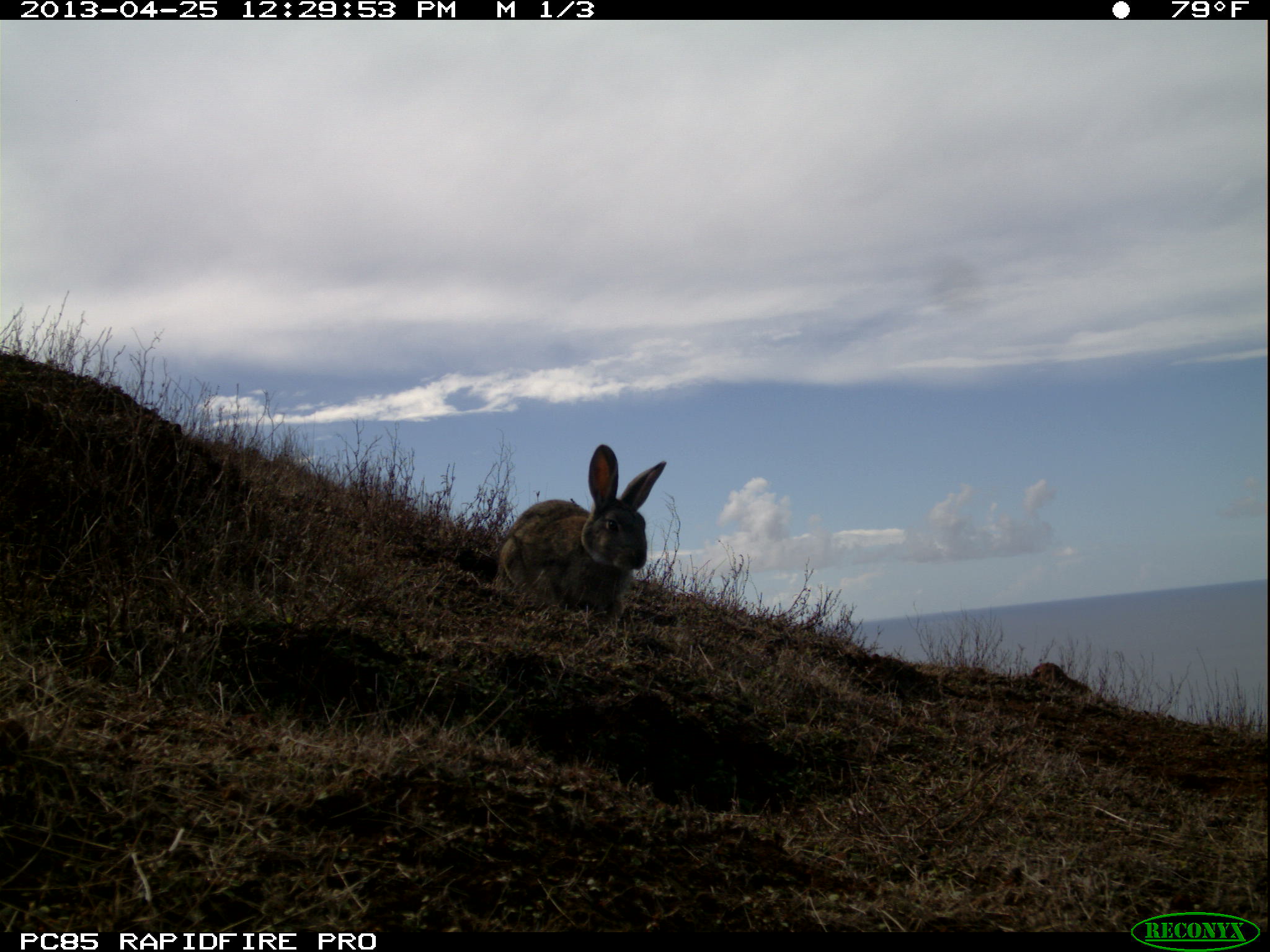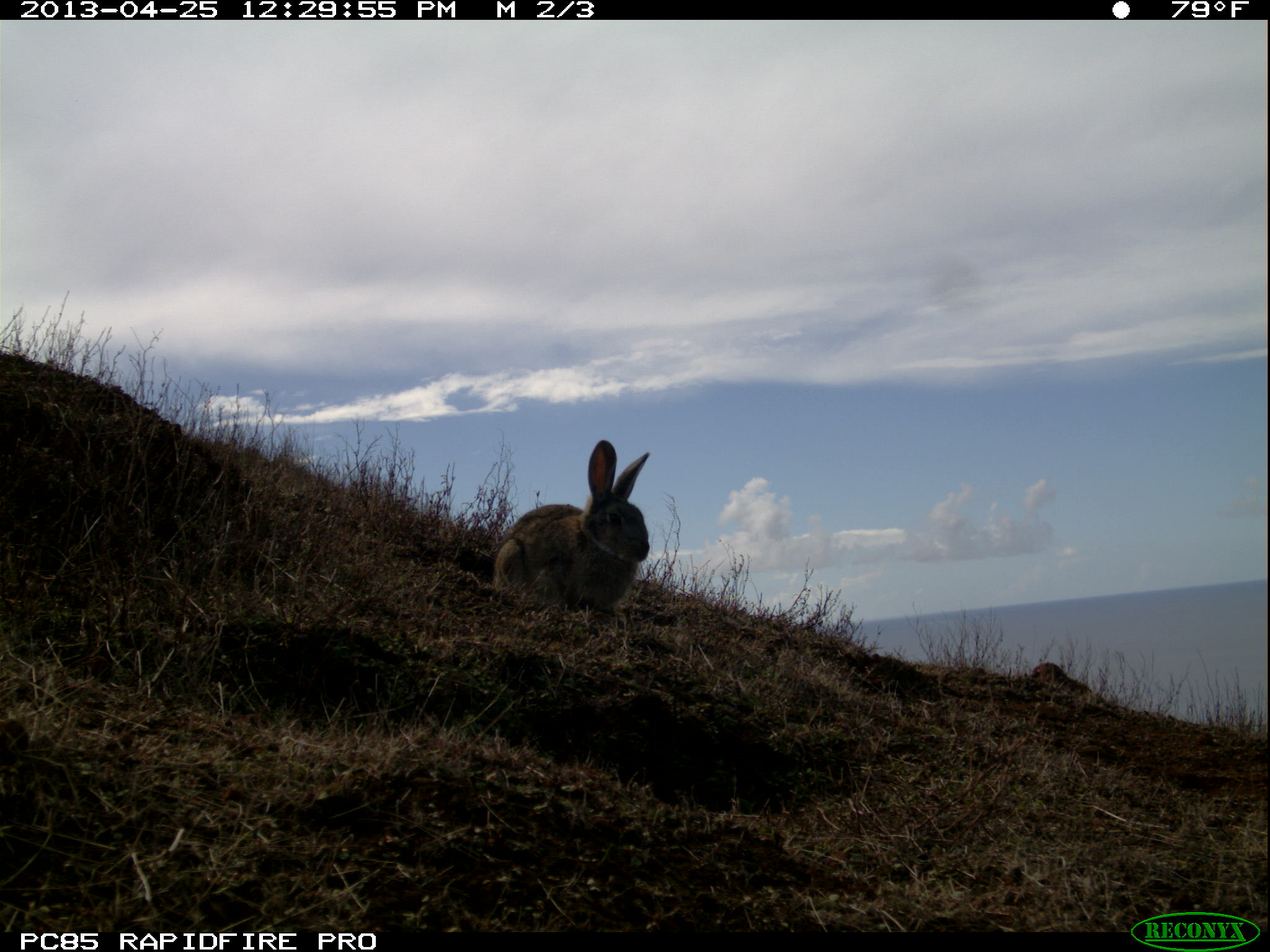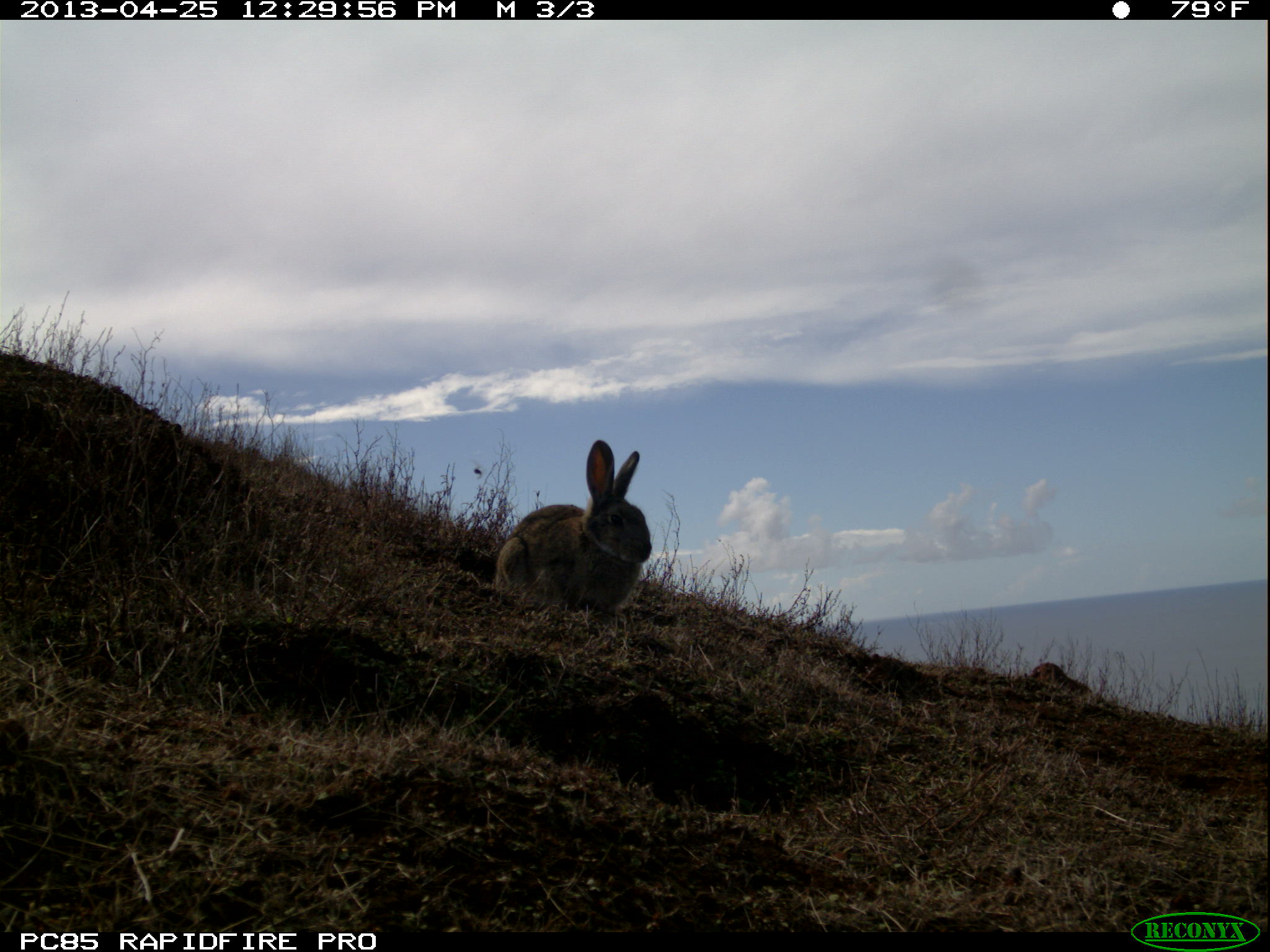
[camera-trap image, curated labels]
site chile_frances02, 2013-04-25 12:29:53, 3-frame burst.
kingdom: Animalia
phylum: Chordata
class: Mammalia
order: Lagomorpha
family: Leporidae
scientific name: Leporidae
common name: rabbits and hares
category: rabbit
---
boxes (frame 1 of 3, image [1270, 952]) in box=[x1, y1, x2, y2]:
rabbit: box=[484, 446, 668, 629]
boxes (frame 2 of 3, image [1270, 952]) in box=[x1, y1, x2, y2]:
rabbit: box=[484, 441, 653, 617]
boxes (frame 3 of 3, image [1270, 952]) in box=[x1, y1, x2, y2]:
rabbit: box=[486, 441, 651, 618]